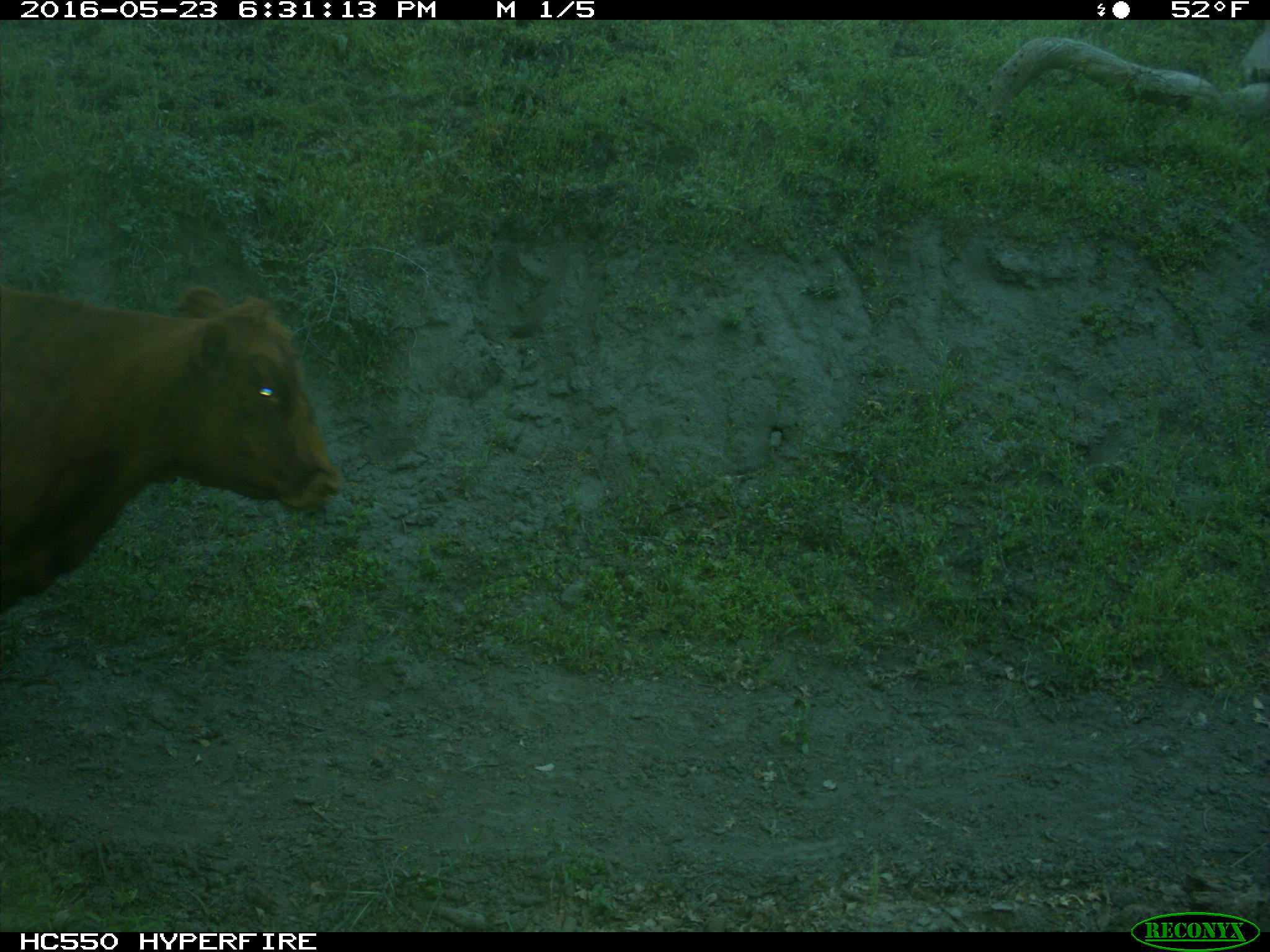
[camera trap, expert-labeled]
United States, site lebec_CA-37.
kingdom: Animalia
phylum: Chordata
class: Mammalia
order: Artiodactyla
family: Bovidae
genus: Bos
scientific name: Bos taurus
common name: domestic cow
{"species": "Bos taurus (domestic cow)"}